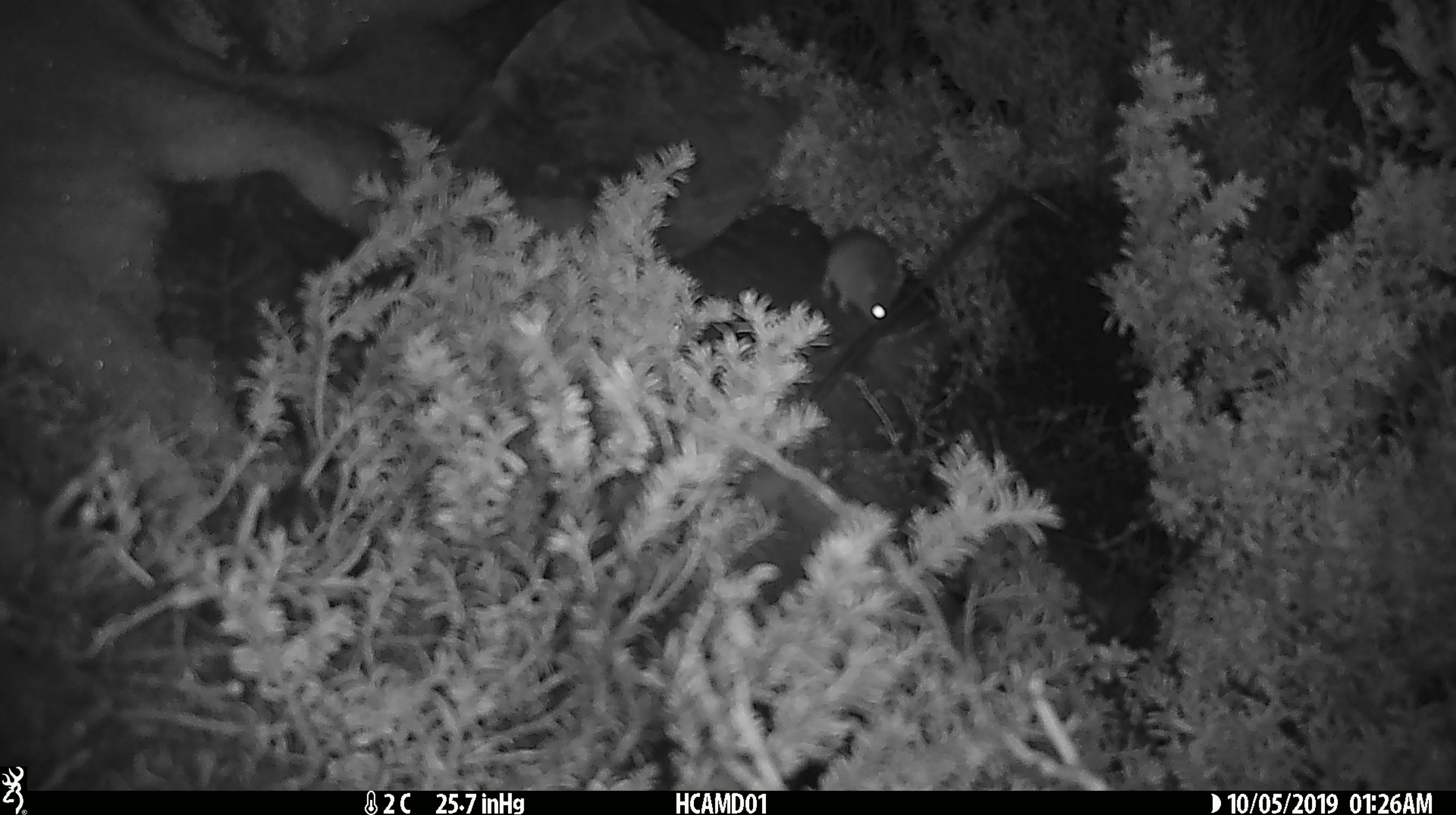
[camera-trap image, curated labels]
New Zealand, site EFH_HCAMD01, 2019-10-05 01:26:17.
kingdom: Animalia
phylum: Chordata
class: Mammalia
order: Rodentia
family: Muridae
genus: Mus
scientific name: Mus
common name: mouse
Mouse (Mus).